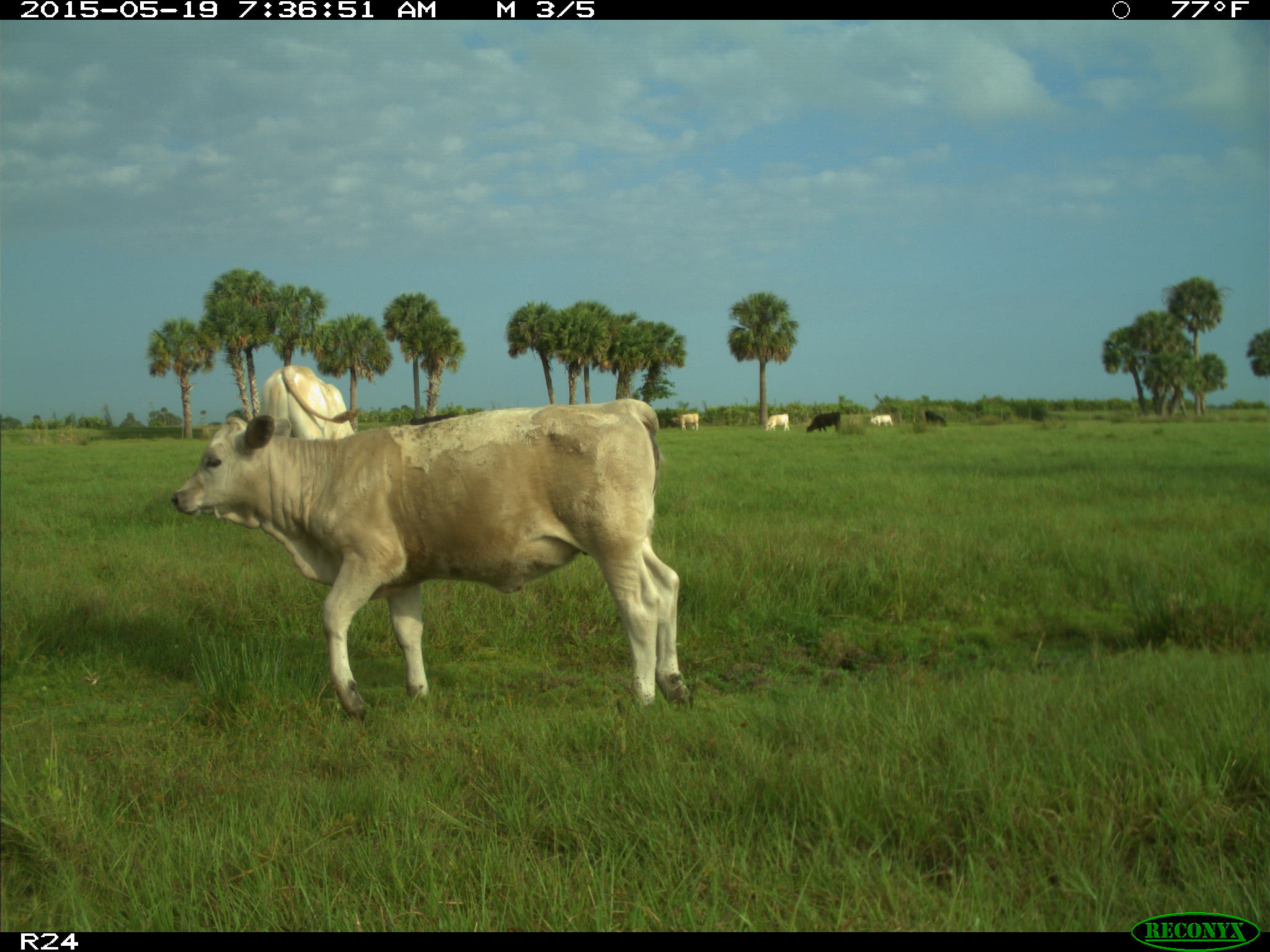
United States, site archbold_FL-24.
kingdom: Animalia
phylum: Chordata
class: Mammalia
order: Artiodactyla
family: Bovidae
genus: Bos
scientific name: Bos taurus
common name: domestic cow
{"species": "Bos taurus (domestic cow)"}